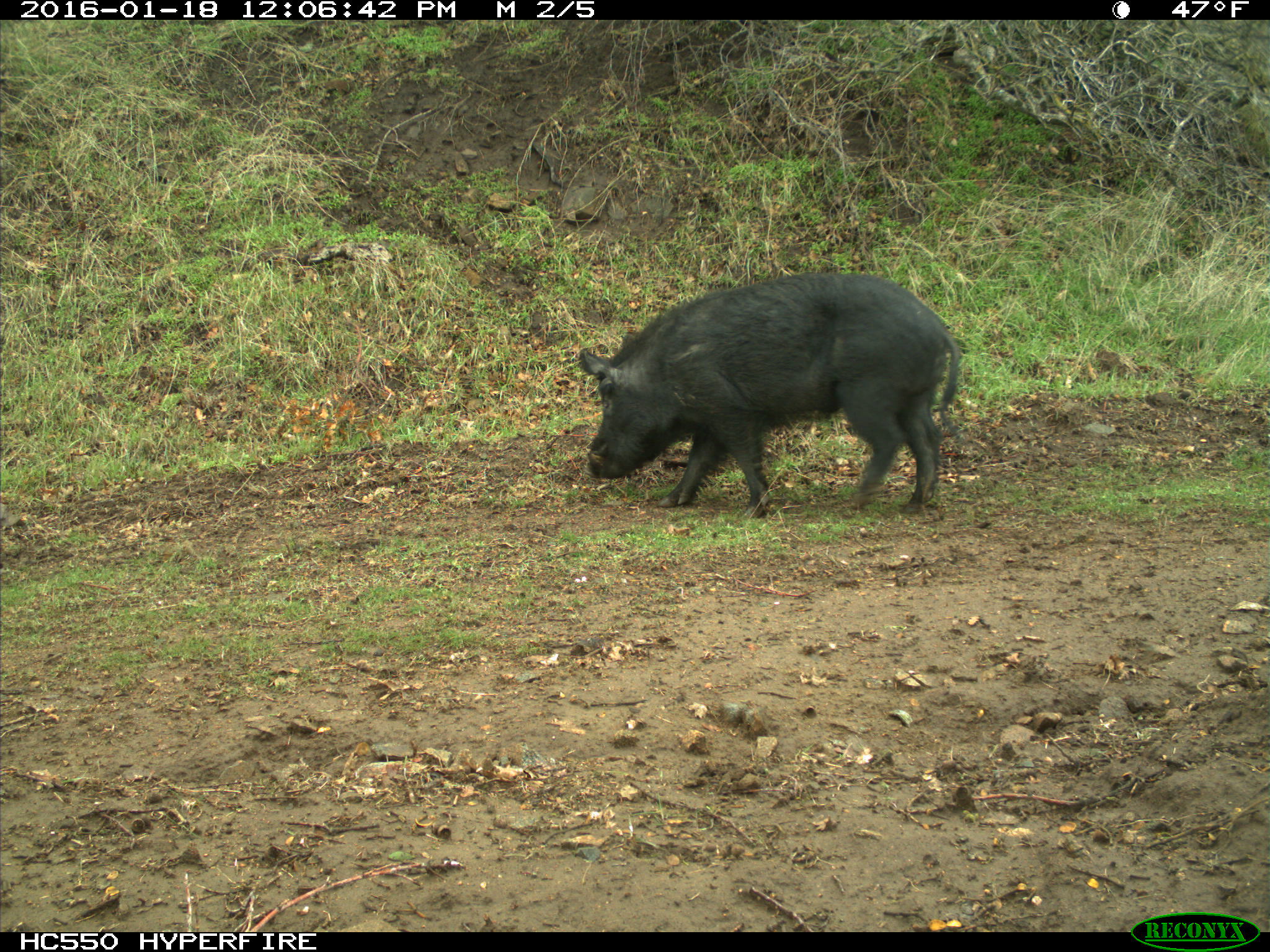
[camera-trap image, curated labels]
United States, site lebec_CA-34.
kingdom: Animalia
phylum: Chordata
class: Mammalia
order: Artiodactyla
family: Suidae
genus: Sus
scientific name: Sus scrofa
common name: wild boar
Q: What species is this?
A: Sus scrofa (wild boar).